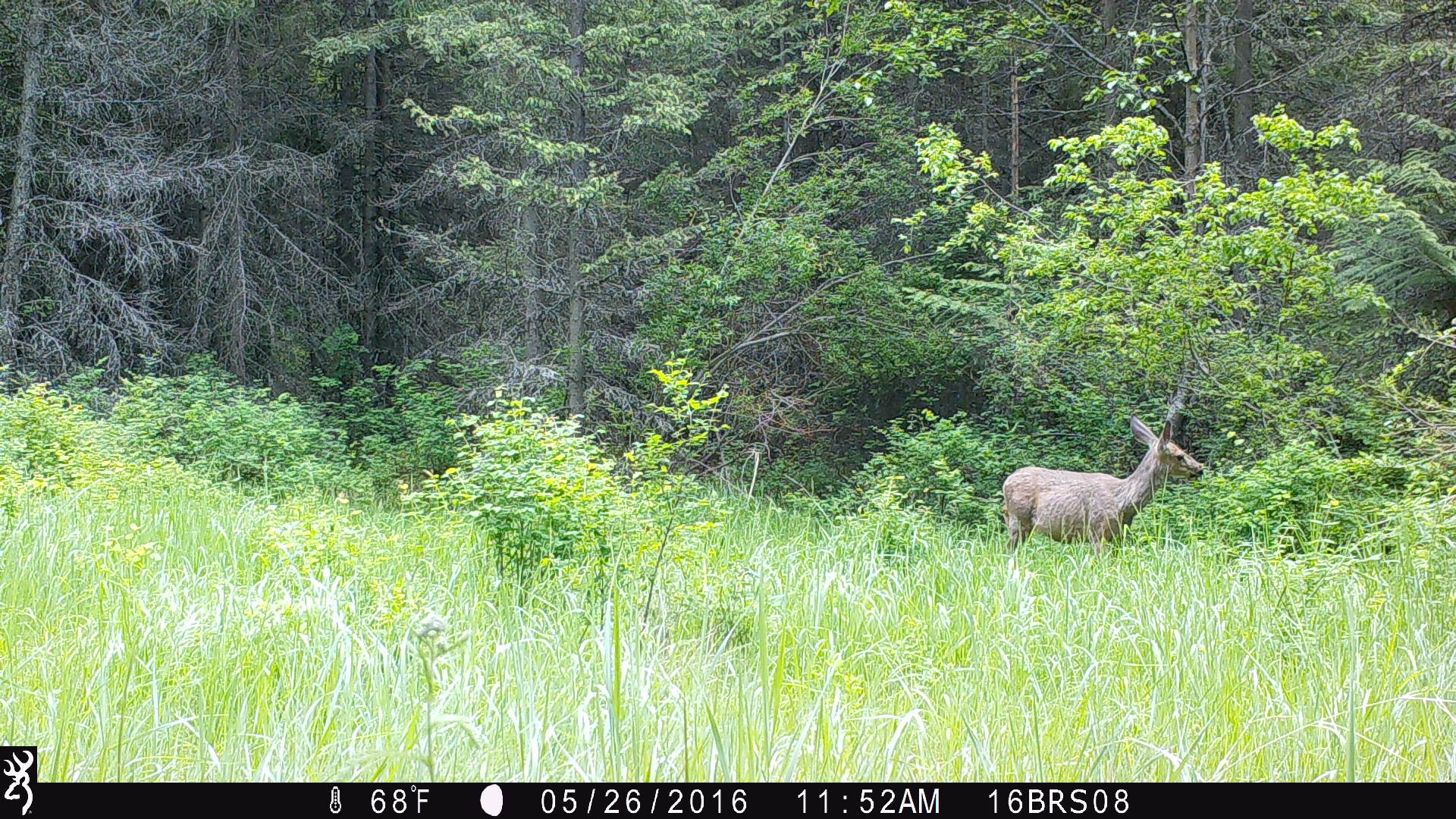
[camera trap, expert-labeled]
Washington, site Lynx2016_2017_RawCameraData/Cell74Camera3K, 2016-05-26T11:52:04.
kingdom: Animalia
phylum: Chordata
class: Mammalia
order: Artiodactyla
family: Cervidae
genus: Odocoileus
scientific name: Odocoileus hemionus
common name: mule deer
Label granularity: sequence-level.